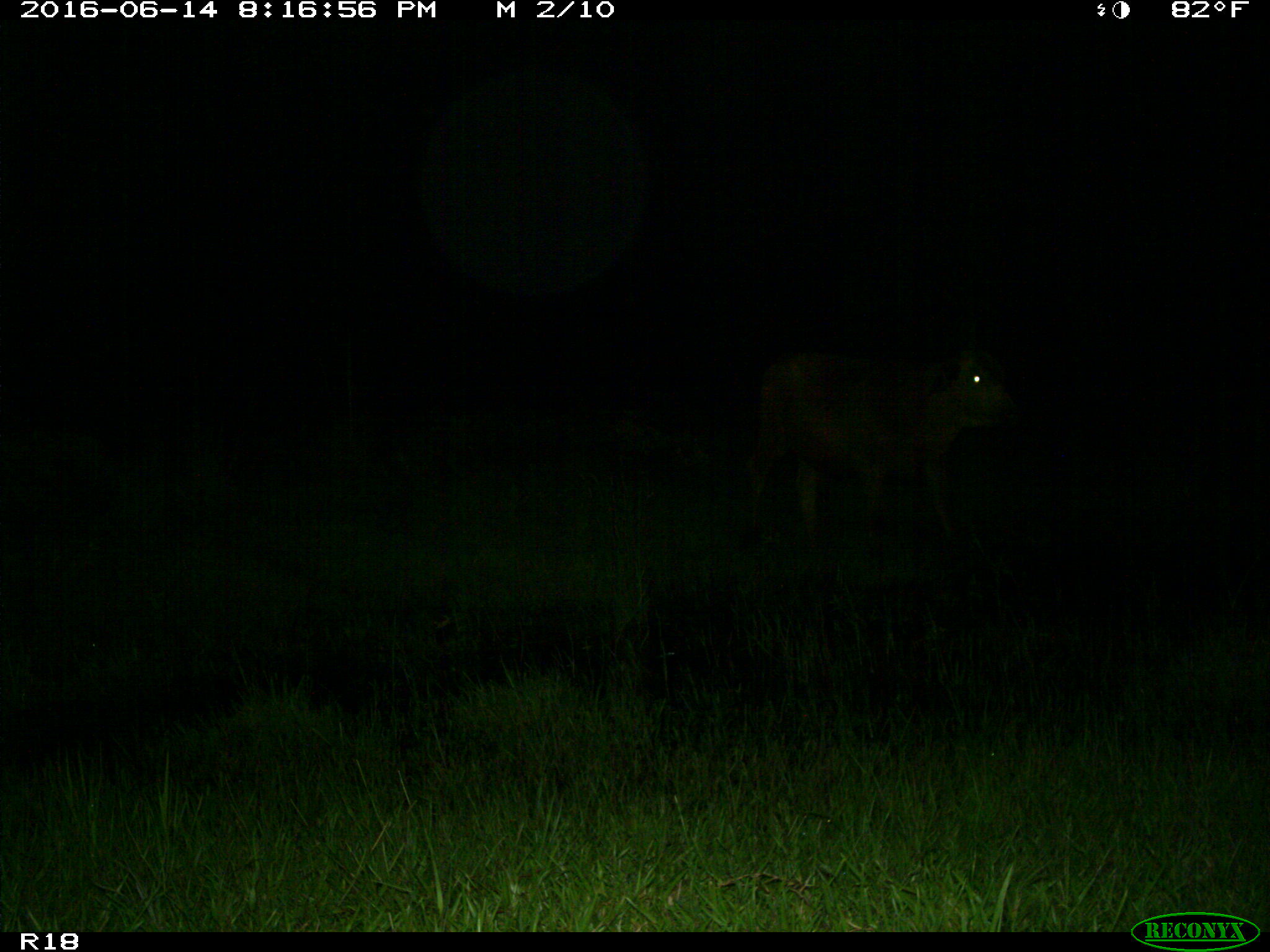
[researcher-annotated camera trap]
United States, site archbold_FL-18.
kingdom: Animalia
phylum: Chordata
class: Mammalia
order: Artiodactyla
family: Bovidae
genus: Bos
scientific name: Bos taurus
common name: domestic cow